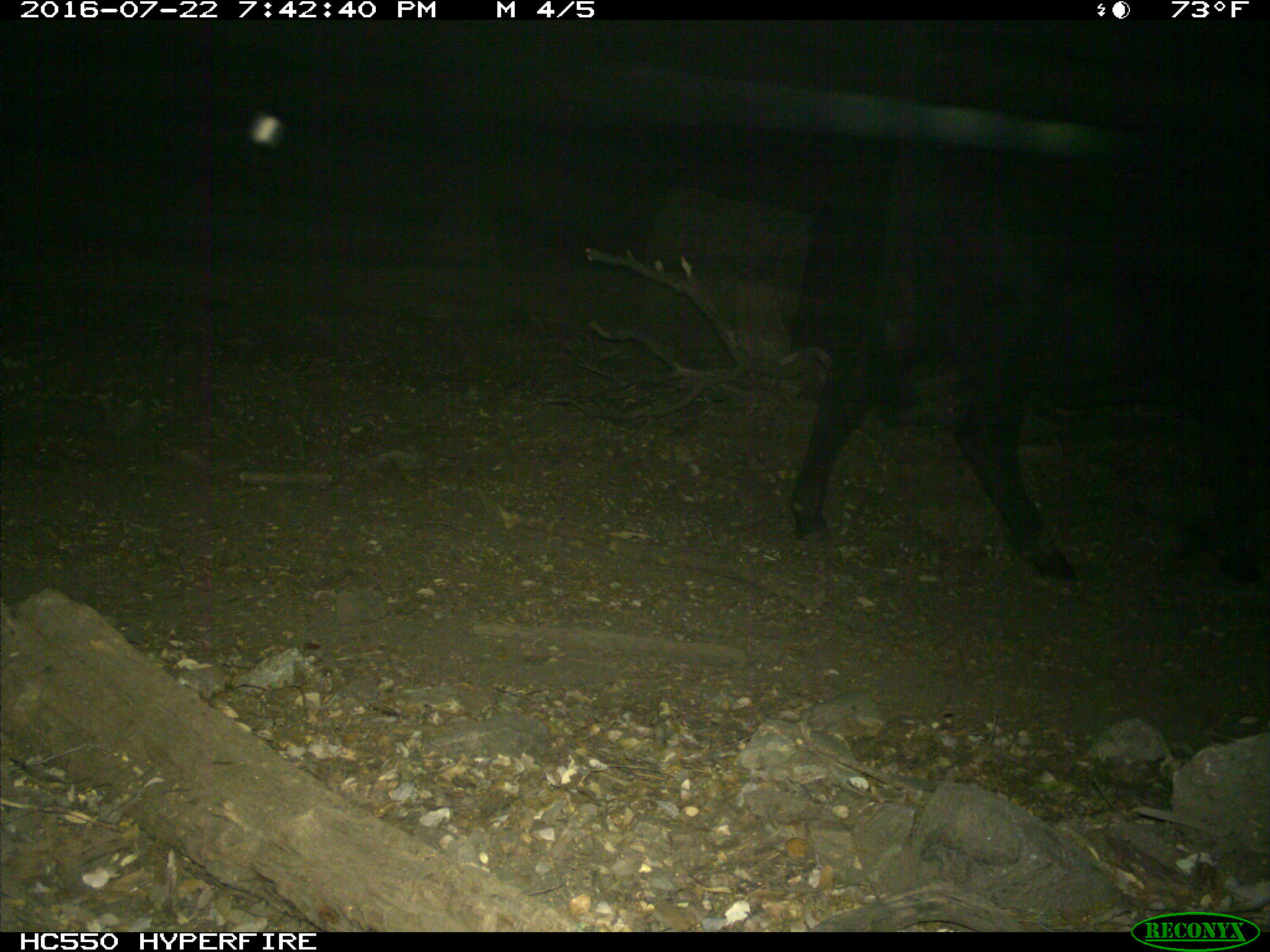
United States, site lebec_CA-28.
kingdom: Animalia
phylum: Chordata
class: Mammalia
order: Artiodactyla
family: Bovidae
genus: Bos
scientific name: Bos taurus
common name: domestic cow